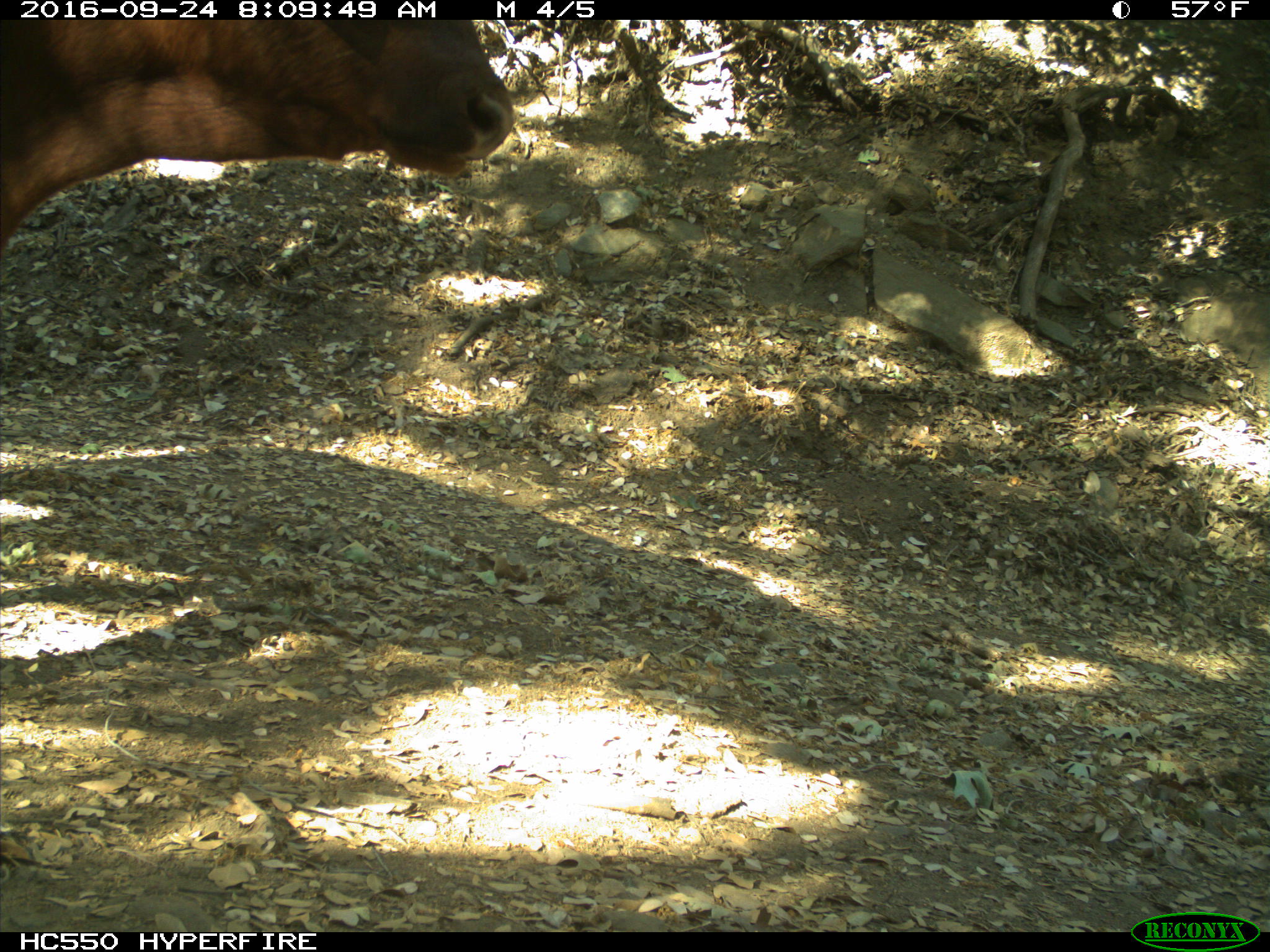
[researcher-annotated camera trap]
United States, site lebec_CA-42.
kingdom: Animalia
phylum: Chordata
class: Mammalia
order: Artiodactyla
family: Bovidae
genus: Bos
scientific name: Bos taurus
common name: domestic cow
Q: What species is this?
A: Bos taurus (domestic cow).